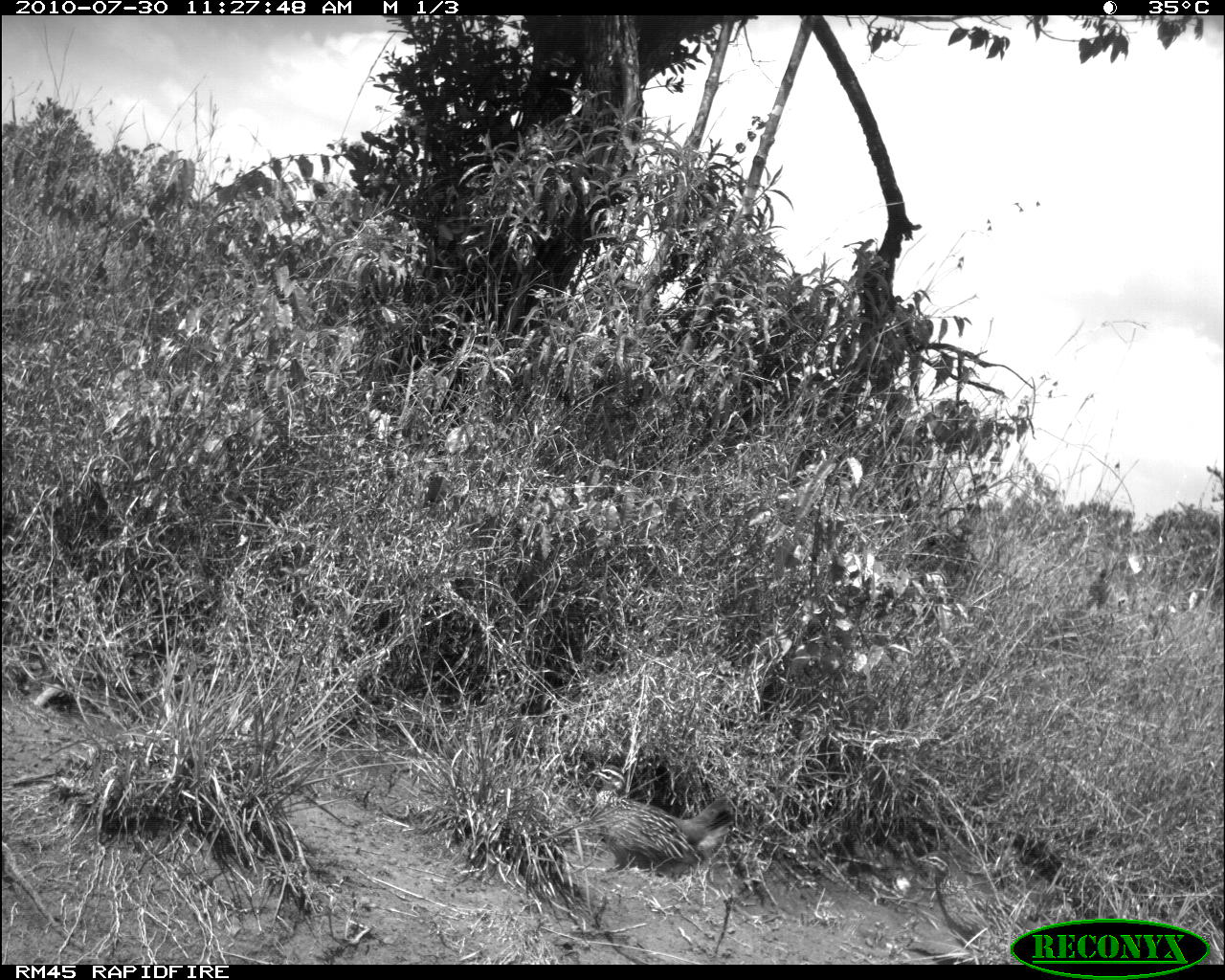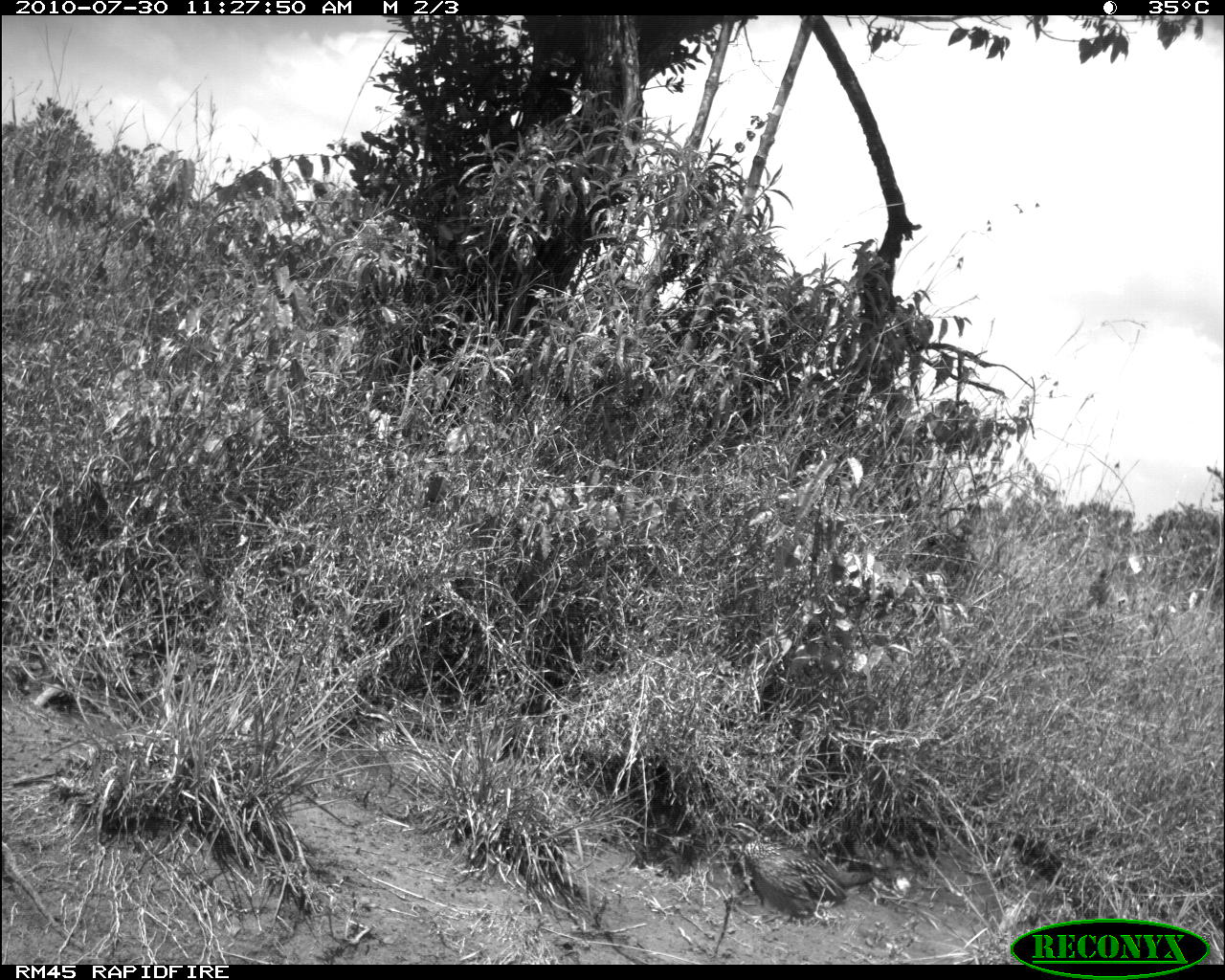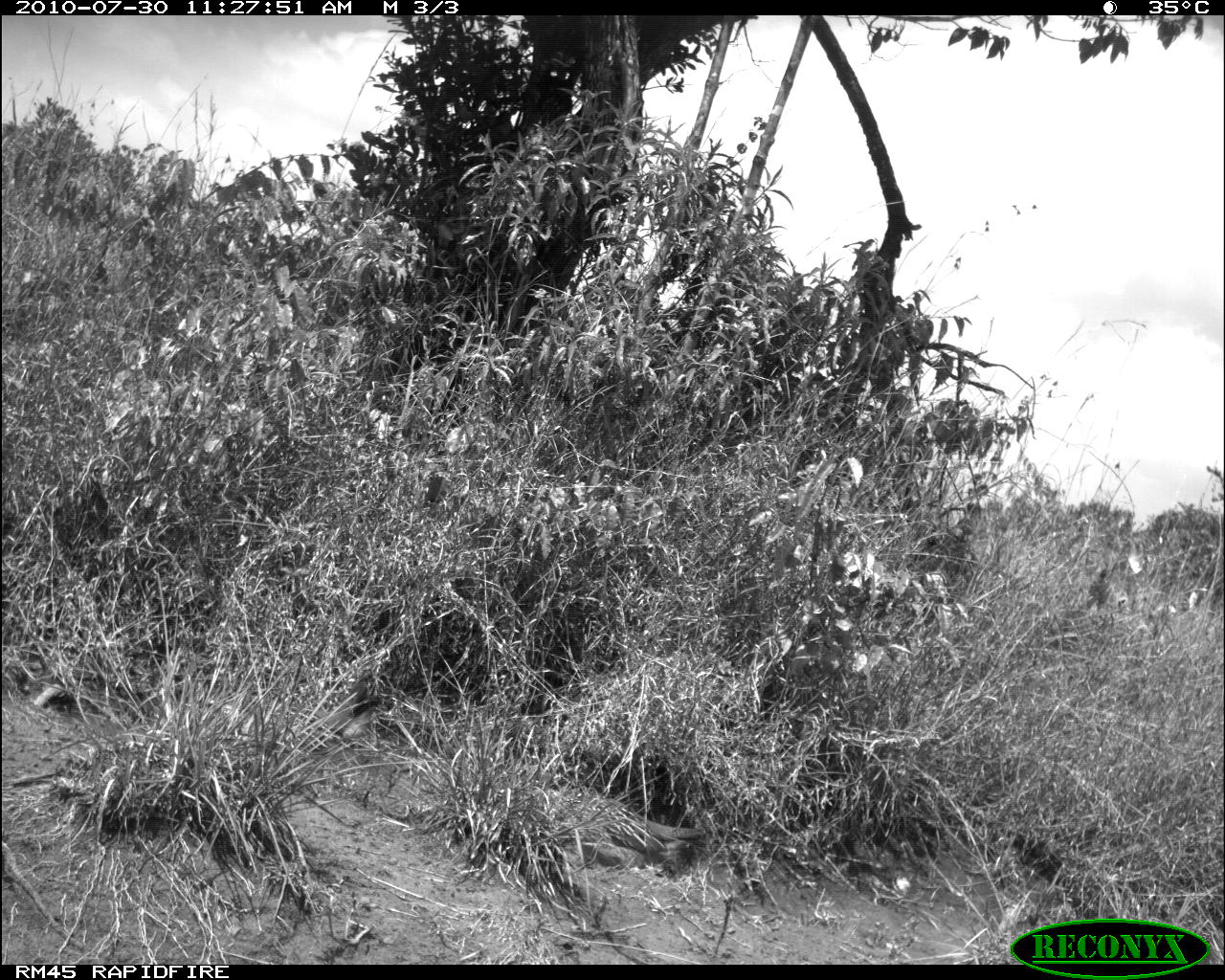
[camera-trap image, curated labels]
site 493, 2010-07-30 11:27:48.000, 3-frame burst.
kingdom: Animalia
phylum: Chordata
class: Mammalia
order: Artiodactyla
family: Bovidae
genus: Tragelaphus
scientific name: Tragelaphus oryx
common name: eland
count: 2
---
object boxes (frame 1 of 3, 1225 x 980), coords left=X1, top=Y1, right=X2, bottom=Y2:
tragelaphus oryx: left=584, top=764, right=735, bottom=873; left=918, top=849, right=1046, bottom=953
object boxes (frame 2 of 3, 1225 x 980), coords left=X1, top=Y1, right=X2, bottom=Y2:
tragelaphus oryx: left=720, top=817, right=873, bottom=924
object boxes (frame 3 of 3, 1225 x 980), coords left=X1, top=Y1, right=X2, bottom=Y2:
tragelaphus oryx: left=562, top=791, right=710, bottom=873; left=314, top=682, right=396, bottom=741